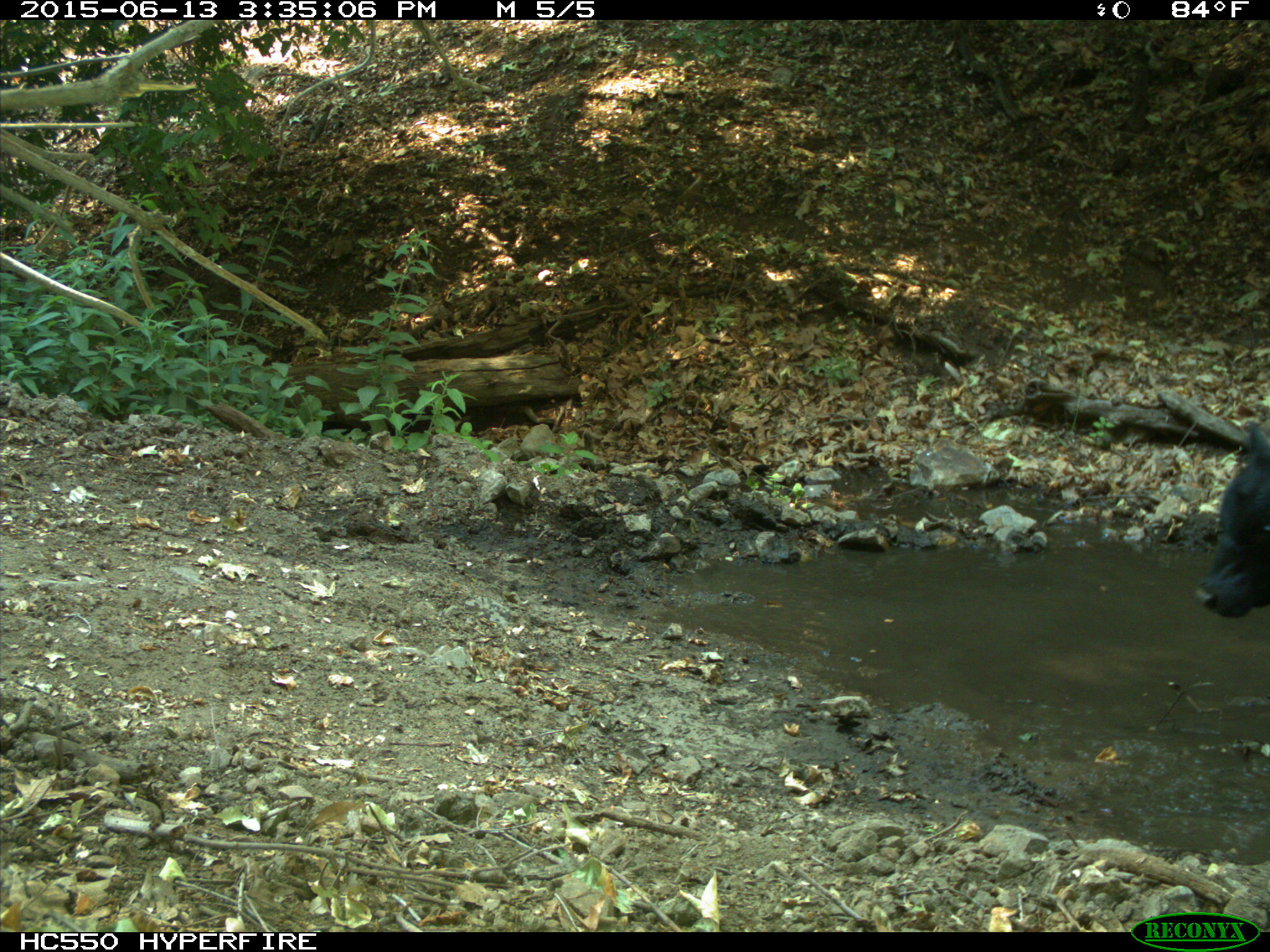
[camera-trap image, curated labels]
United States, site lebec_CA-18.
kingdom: Animalia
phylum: Chordata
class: Mammalia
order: Artiodactyla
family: Bovidae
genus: Bos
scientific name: Bos taurus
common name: domestic cow